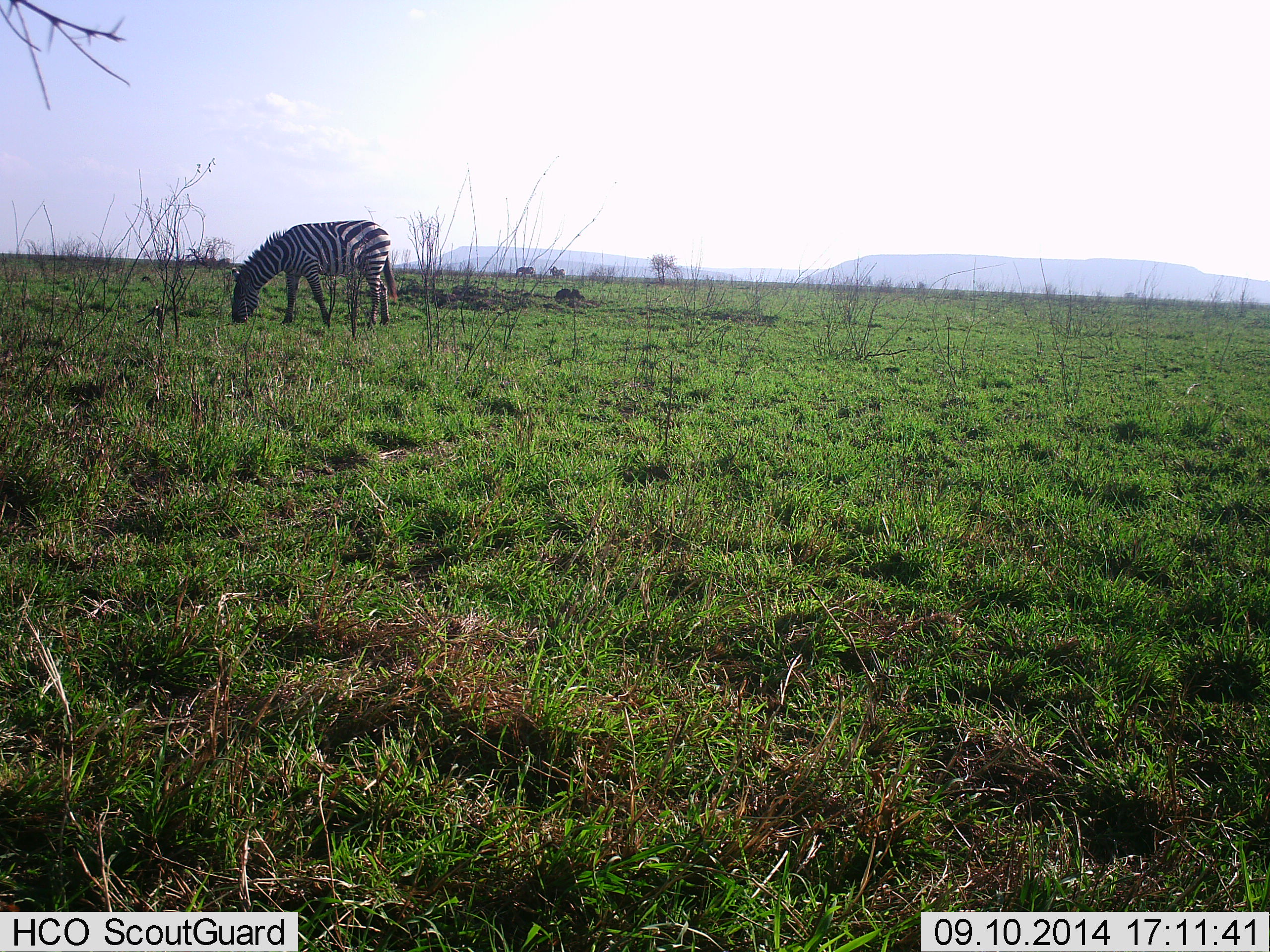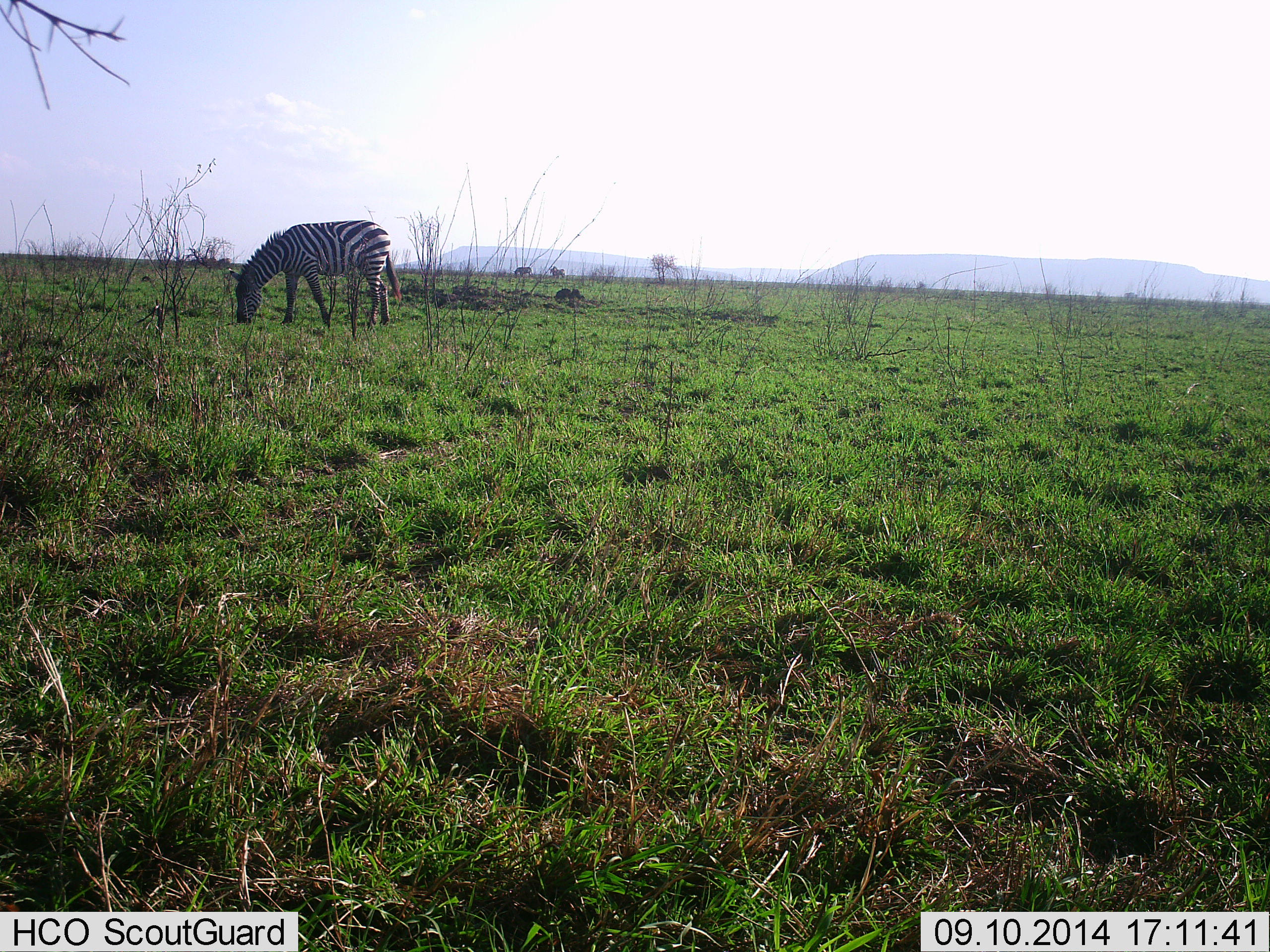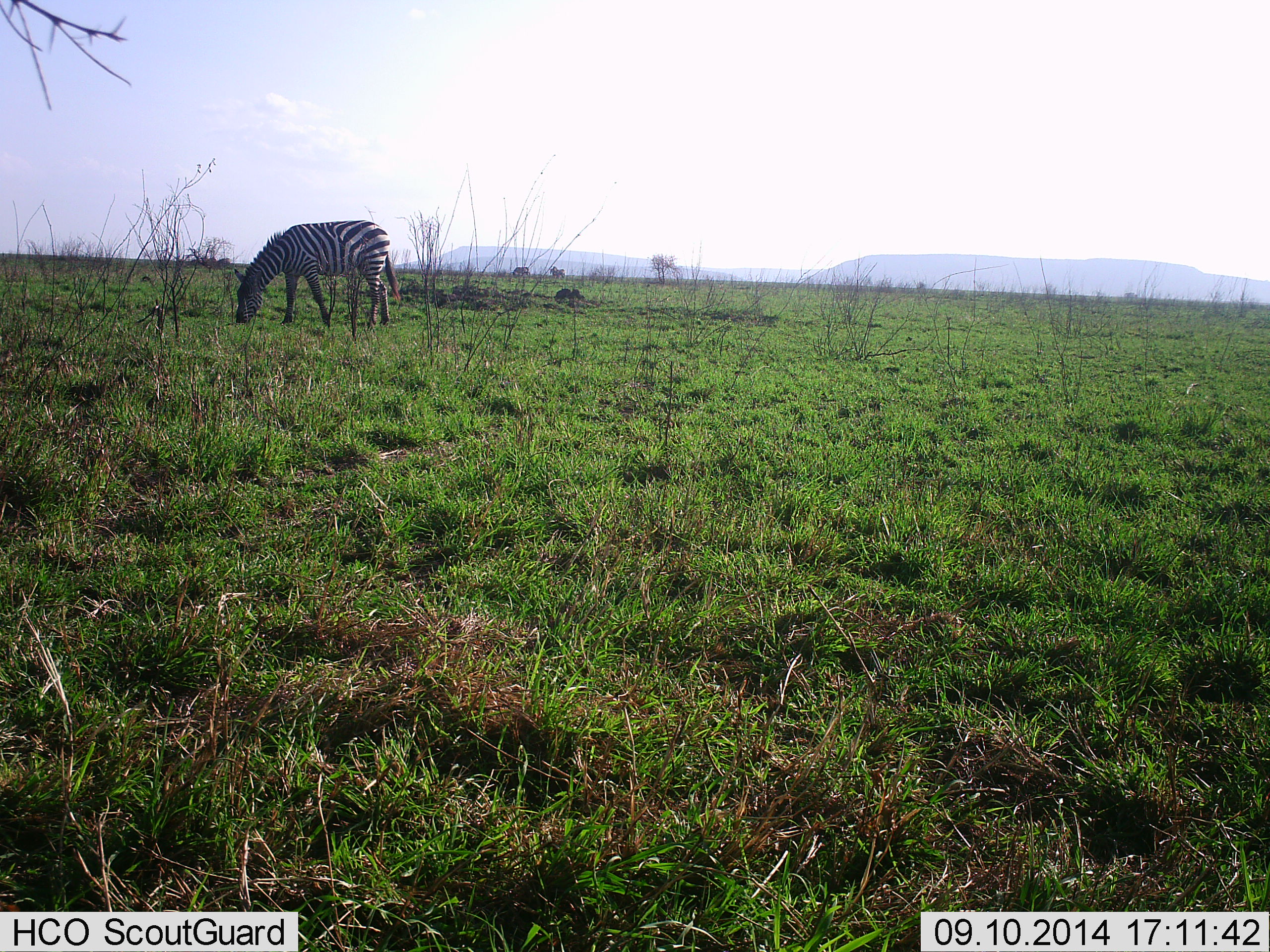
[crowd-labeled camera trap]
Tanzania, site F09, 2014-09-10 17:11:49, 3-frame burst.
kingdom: Animalia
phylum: Chordata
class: Mammalia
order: Perissodactyla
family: Equidae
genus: Equus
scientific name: Equus quagga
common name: plains zebra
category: zebra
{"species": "zebra (plains zebra) (Equus quagga)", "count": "1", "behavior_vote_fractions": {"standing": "10%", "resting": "0%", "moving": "0%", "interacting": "0%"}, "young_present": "10%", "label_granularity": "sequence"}